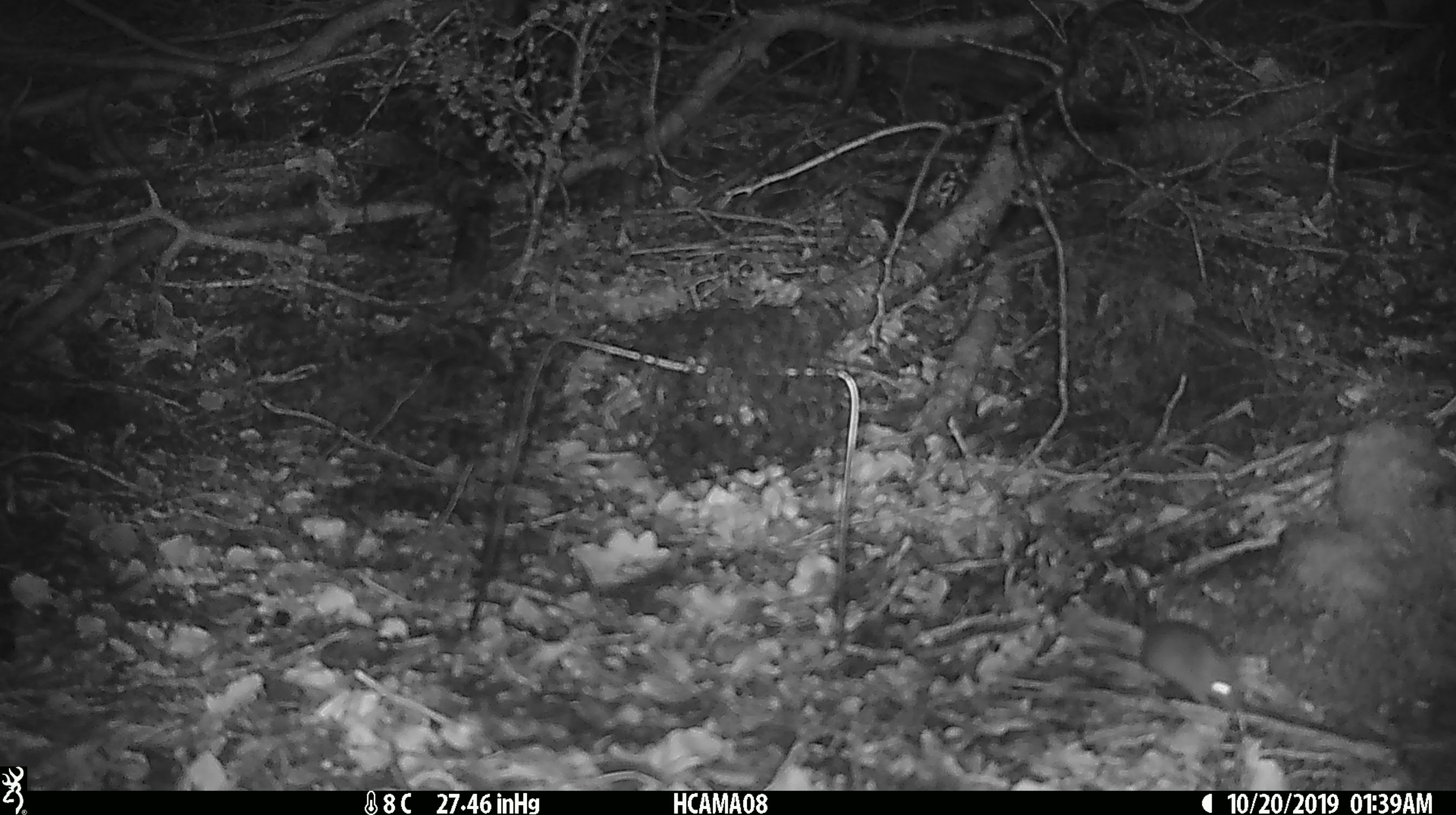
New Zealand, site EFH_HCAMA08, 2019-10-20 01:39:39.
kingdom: Animalia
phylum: Chordata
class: Mammalia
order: Rodentia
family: Muridae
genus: Mus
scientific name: Mus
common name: mouse